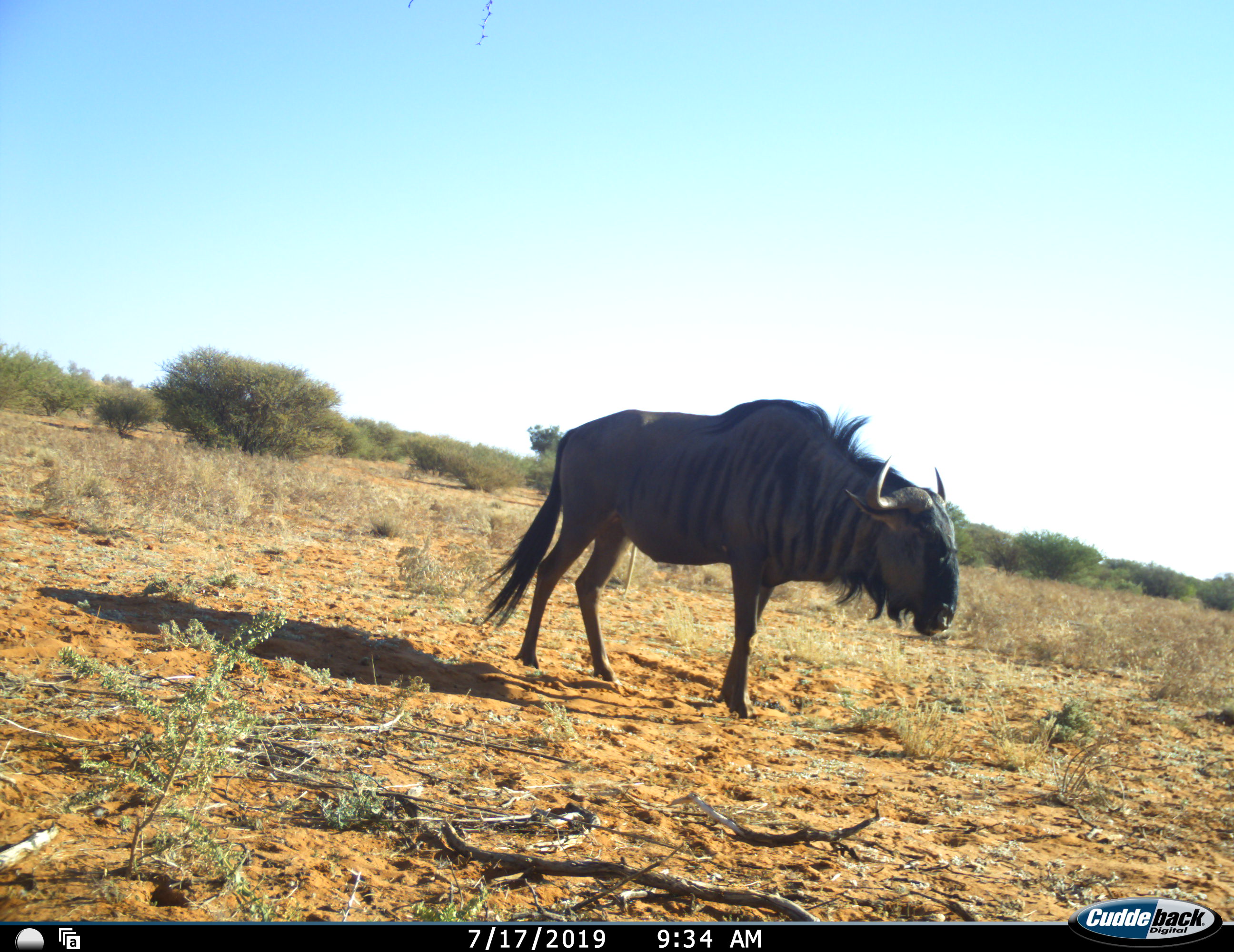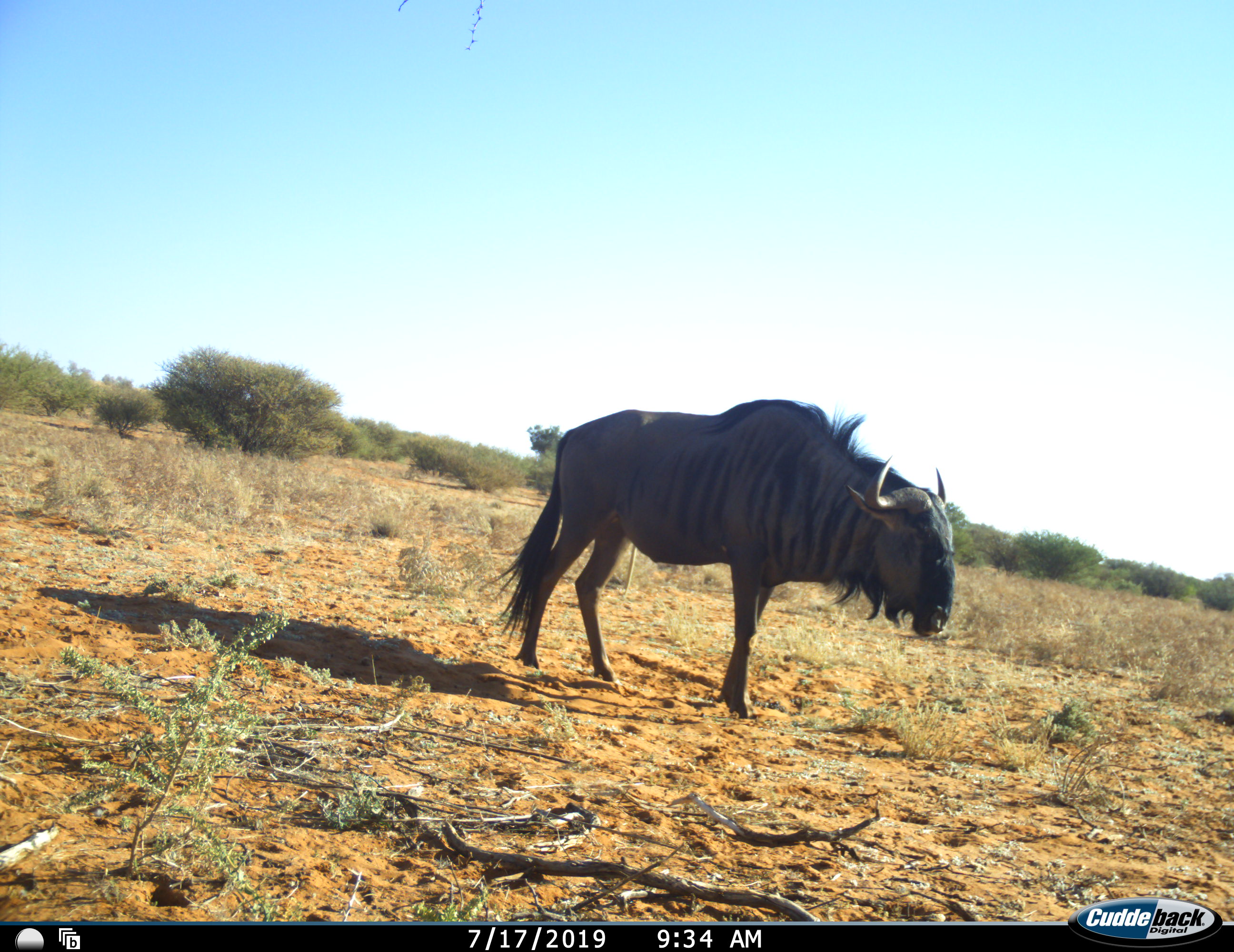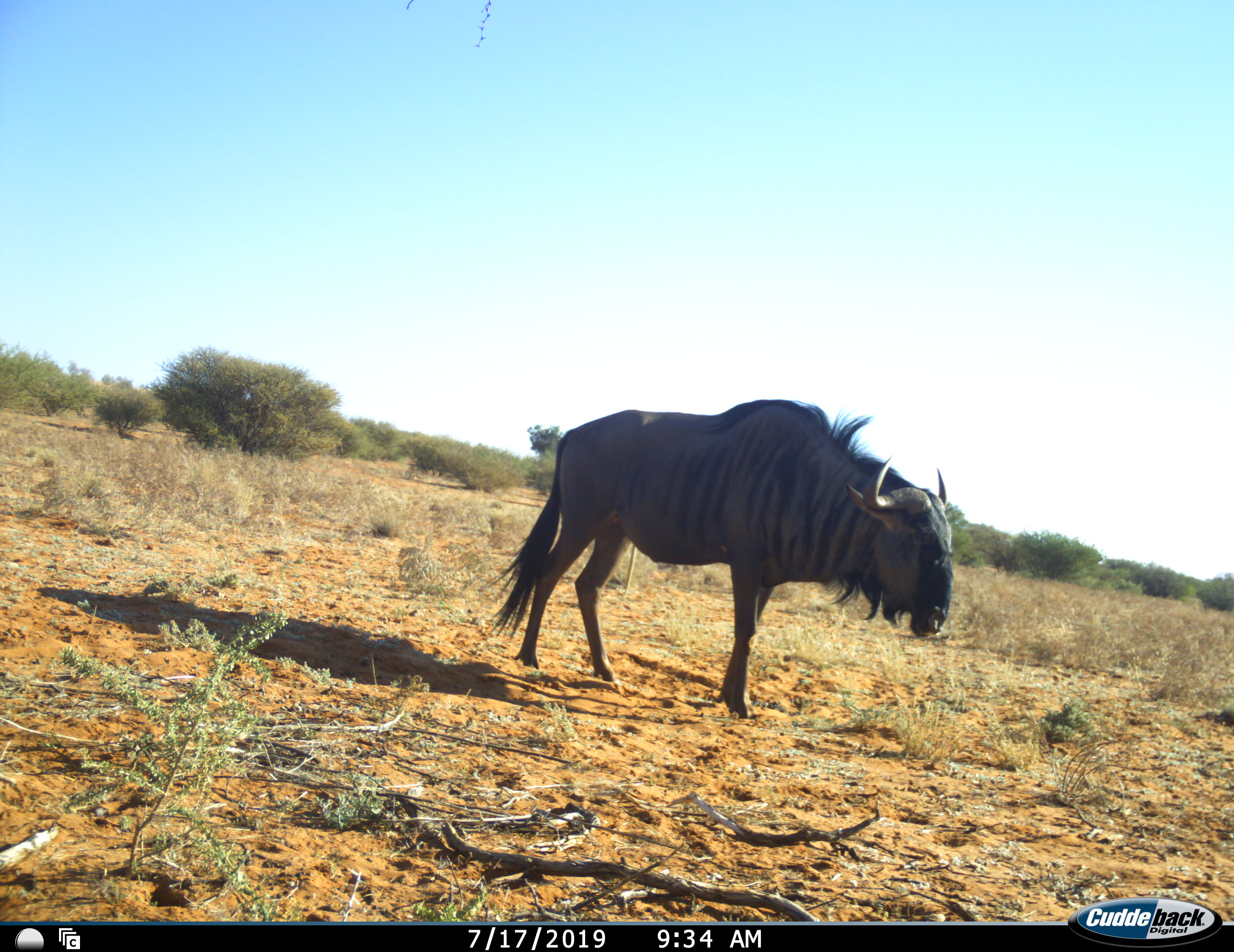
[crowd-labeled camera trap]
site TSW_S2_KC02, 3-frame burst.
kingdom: Animalia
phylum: Chordata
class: Mammalia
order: Artiodactyla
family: Bovidae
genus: Connochaetes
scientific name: Connochaetes taurinus taurinus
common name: blue wildebeest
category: wildebeestblue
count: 1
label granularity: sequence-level